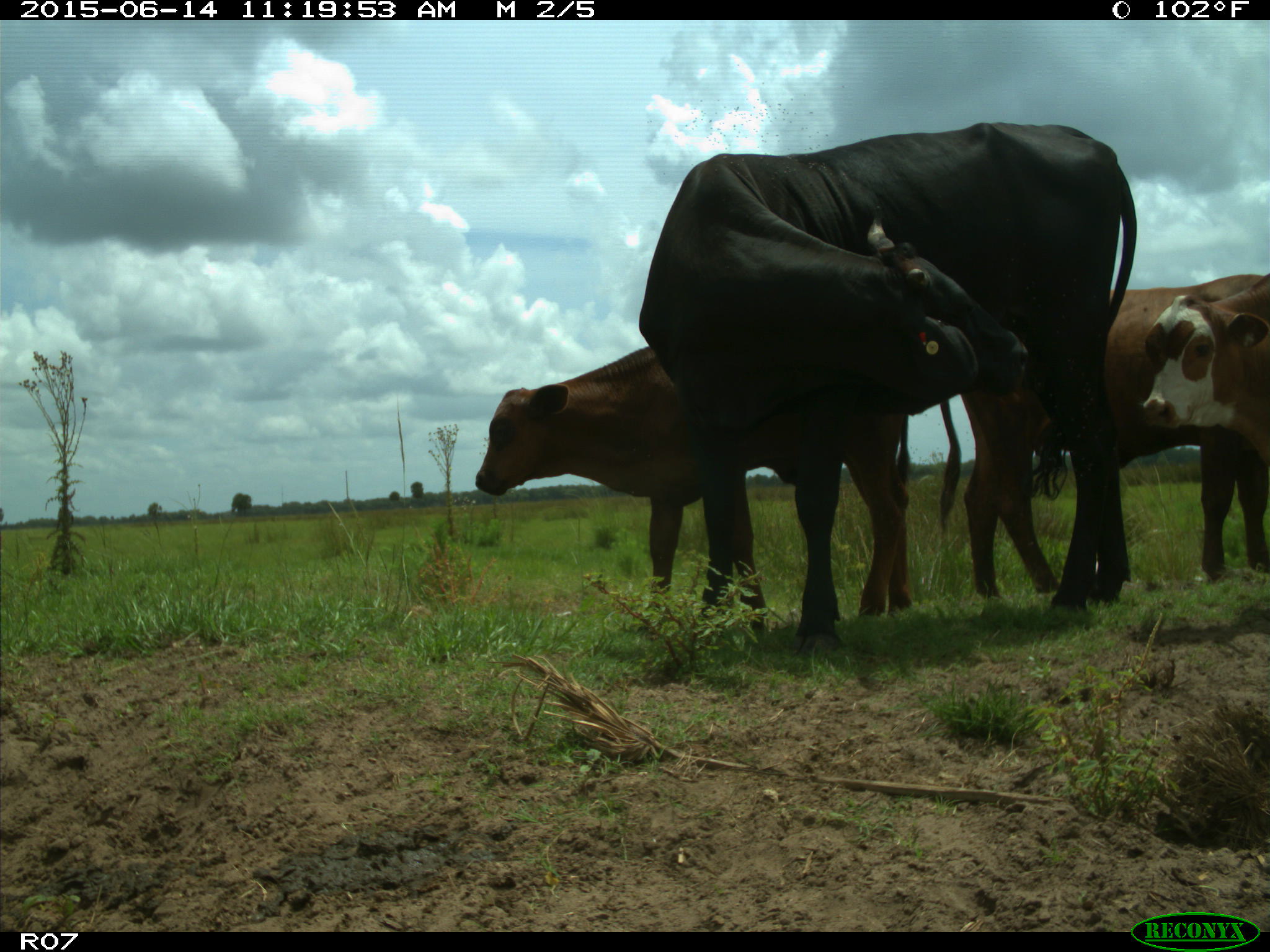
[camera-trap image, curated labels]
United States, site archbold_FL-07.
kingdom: Animalia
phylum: Chordata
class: Mammalia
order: Artiodactyla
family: Bovidae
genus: Bos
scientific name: Bos taurus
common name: domestic cow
Bos taurus (domestic cow).